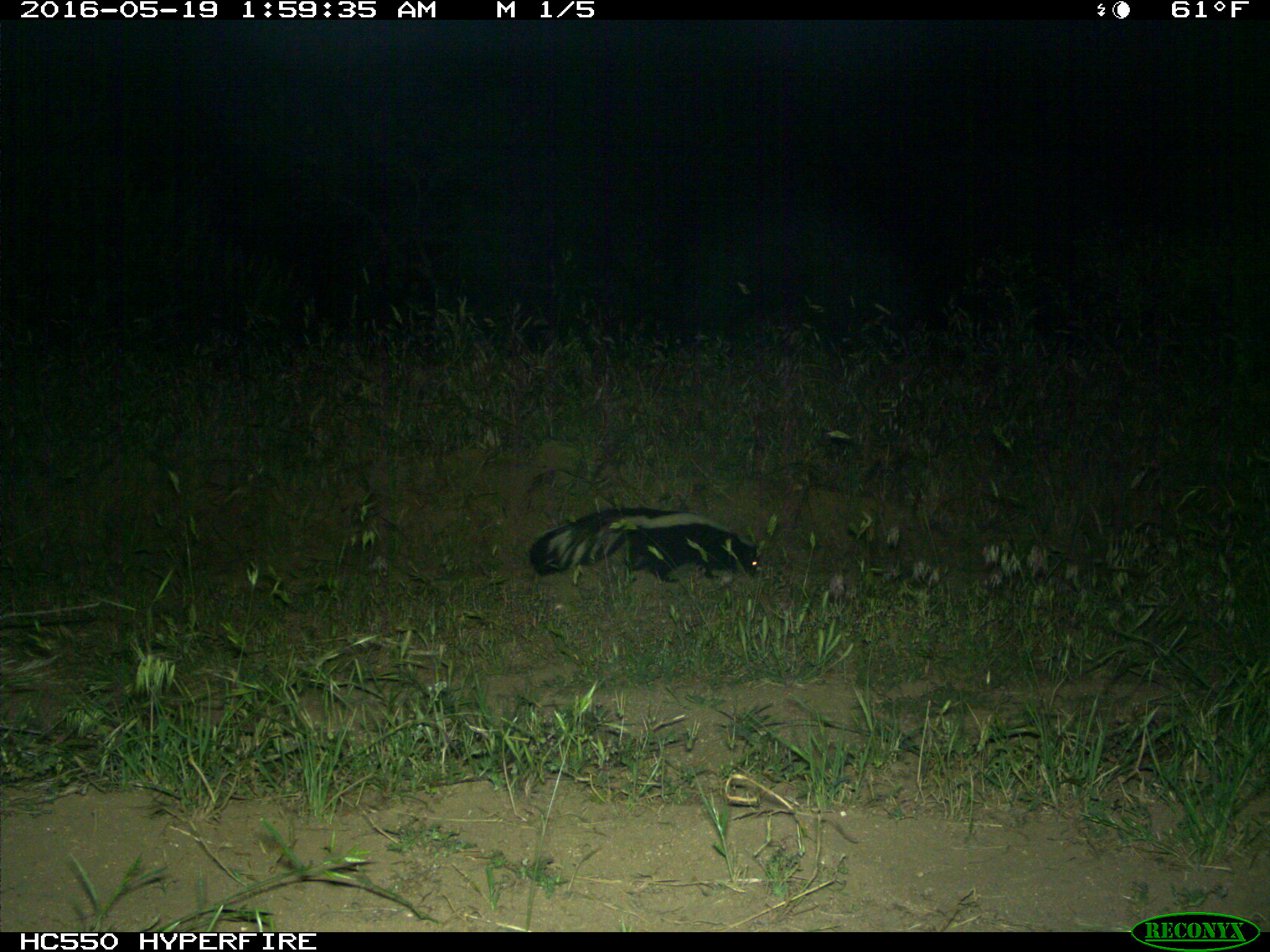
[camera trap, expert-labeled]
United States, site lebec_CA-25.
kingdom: Animalia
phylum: Chordata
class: Mammalia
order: Carnivora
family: Mephitidae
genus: Mephitis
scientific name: Mephitis mephitis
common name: striped skunk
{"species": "Mephitis mephitis (striped skunk)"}